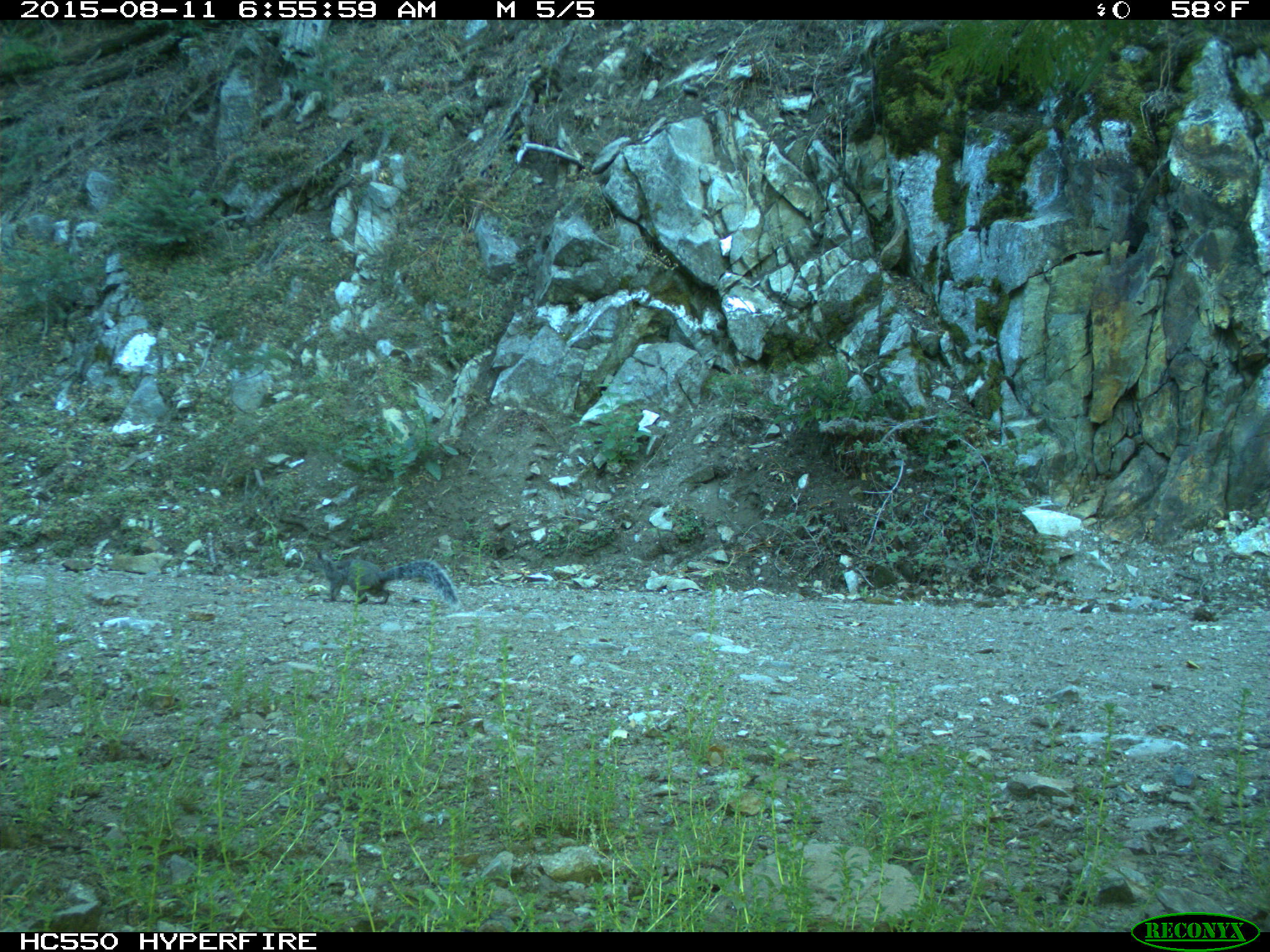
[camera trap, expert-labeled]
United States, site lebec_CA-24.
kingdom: Animalia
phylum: Chordata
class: Mammalia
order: Rodentia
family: Sciuridae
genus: Sciurus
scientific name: Sciurus carolinensis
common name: eastern gray squirrel